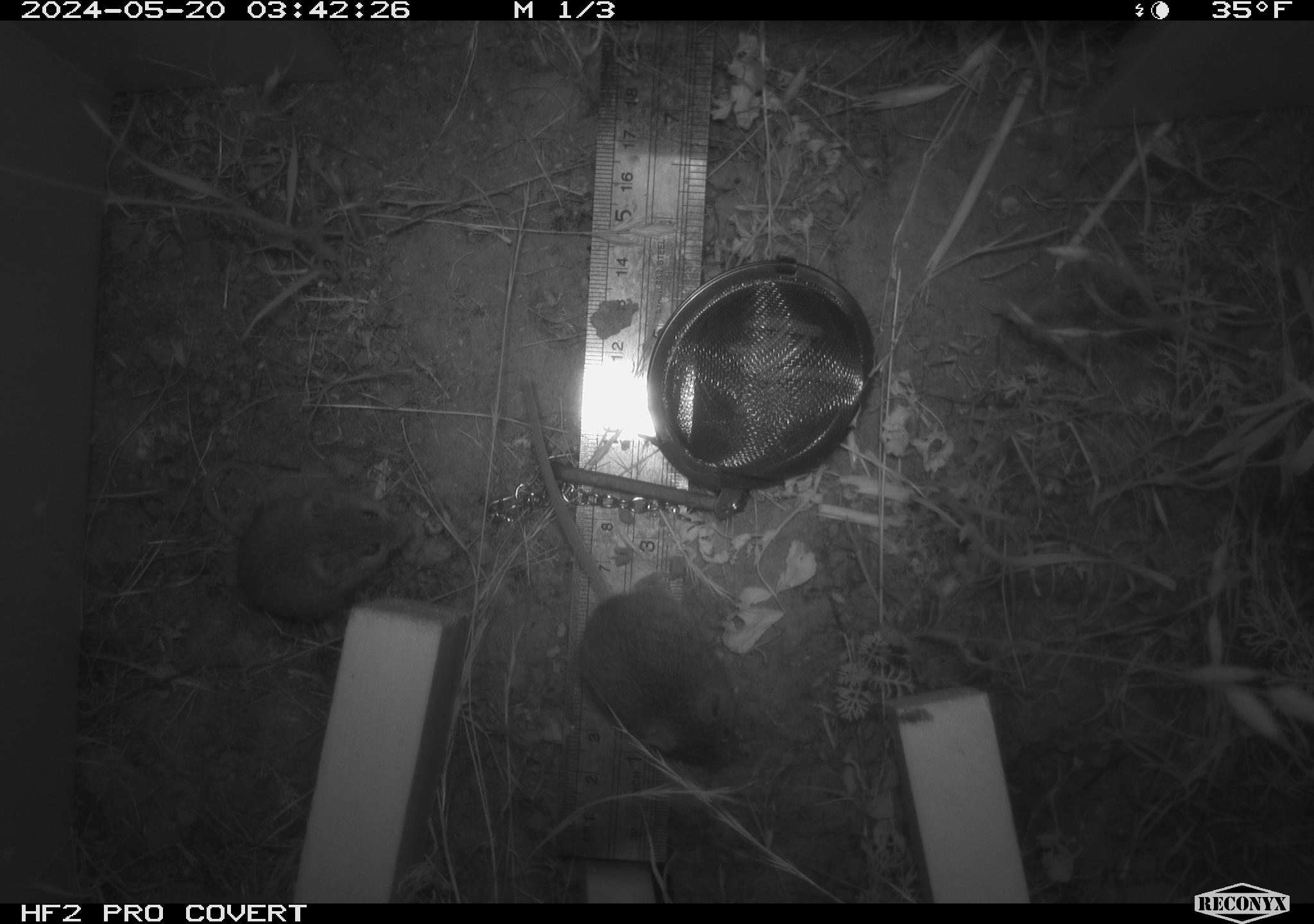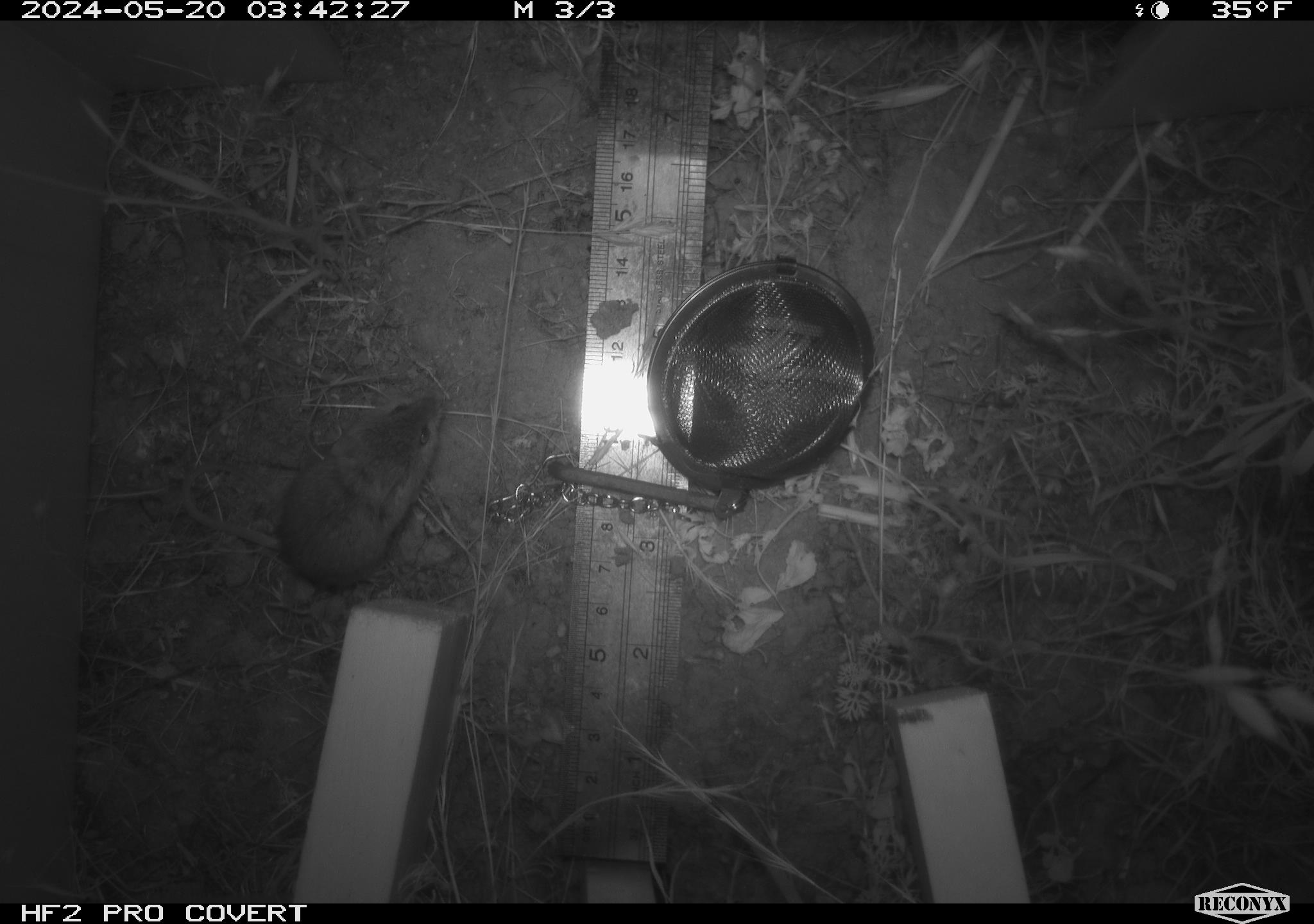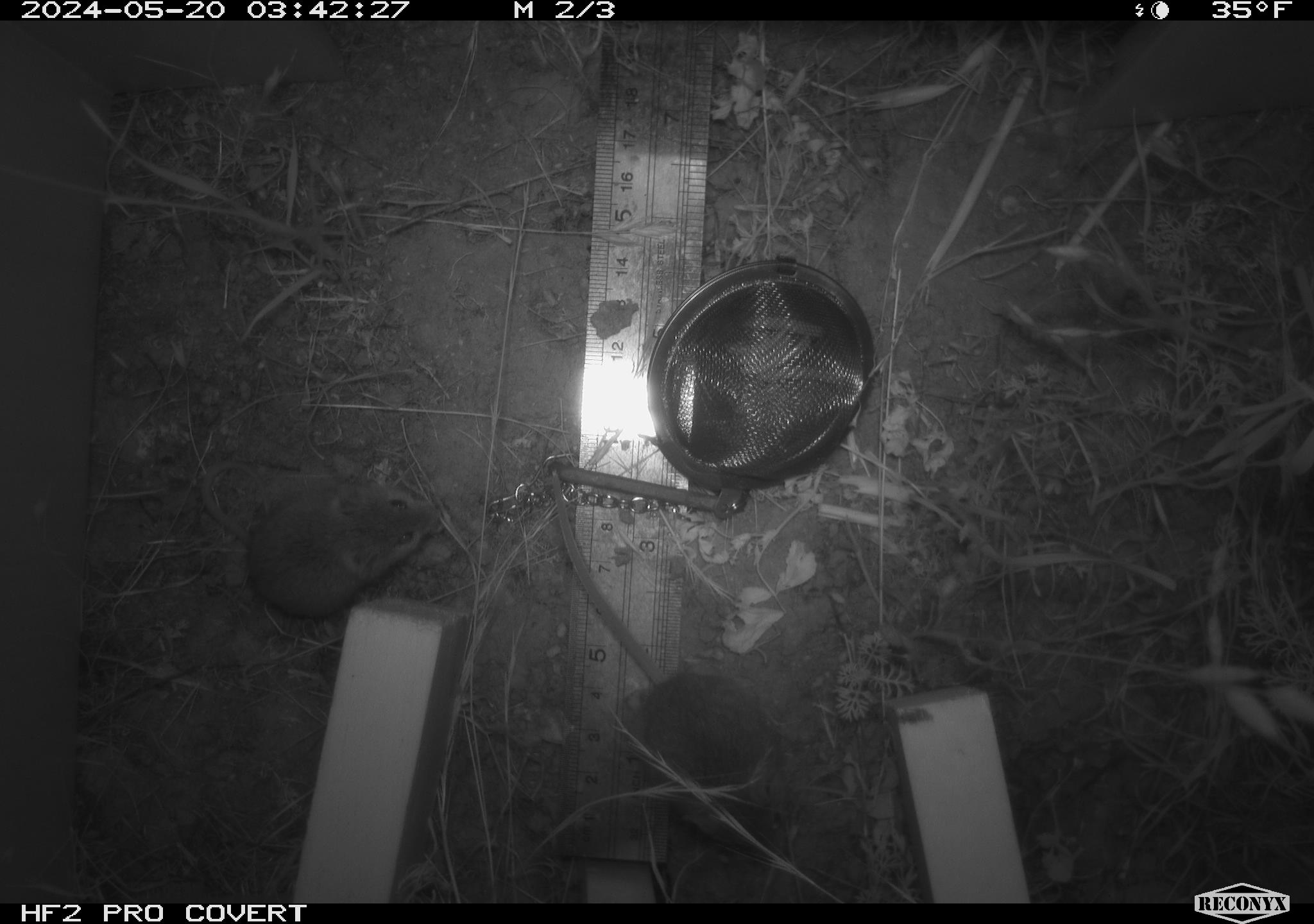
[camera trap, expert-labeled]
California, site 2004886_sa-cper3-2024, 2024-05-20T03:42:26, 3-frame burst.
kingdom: Animalia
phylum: Chordata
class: Mammalia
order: Rodentia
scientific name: Rodentia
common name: rodent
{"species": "rodent (Rodentia)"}